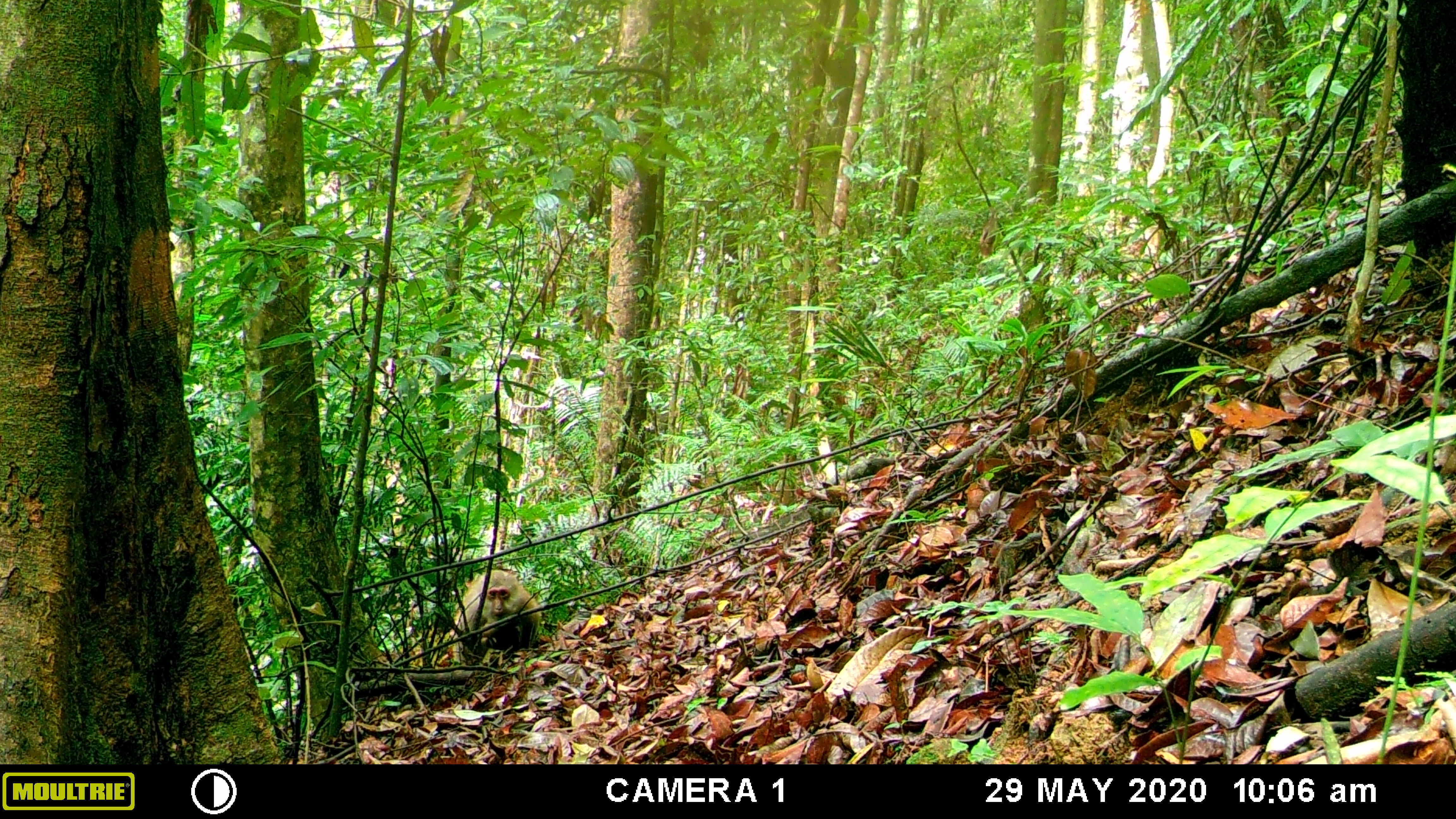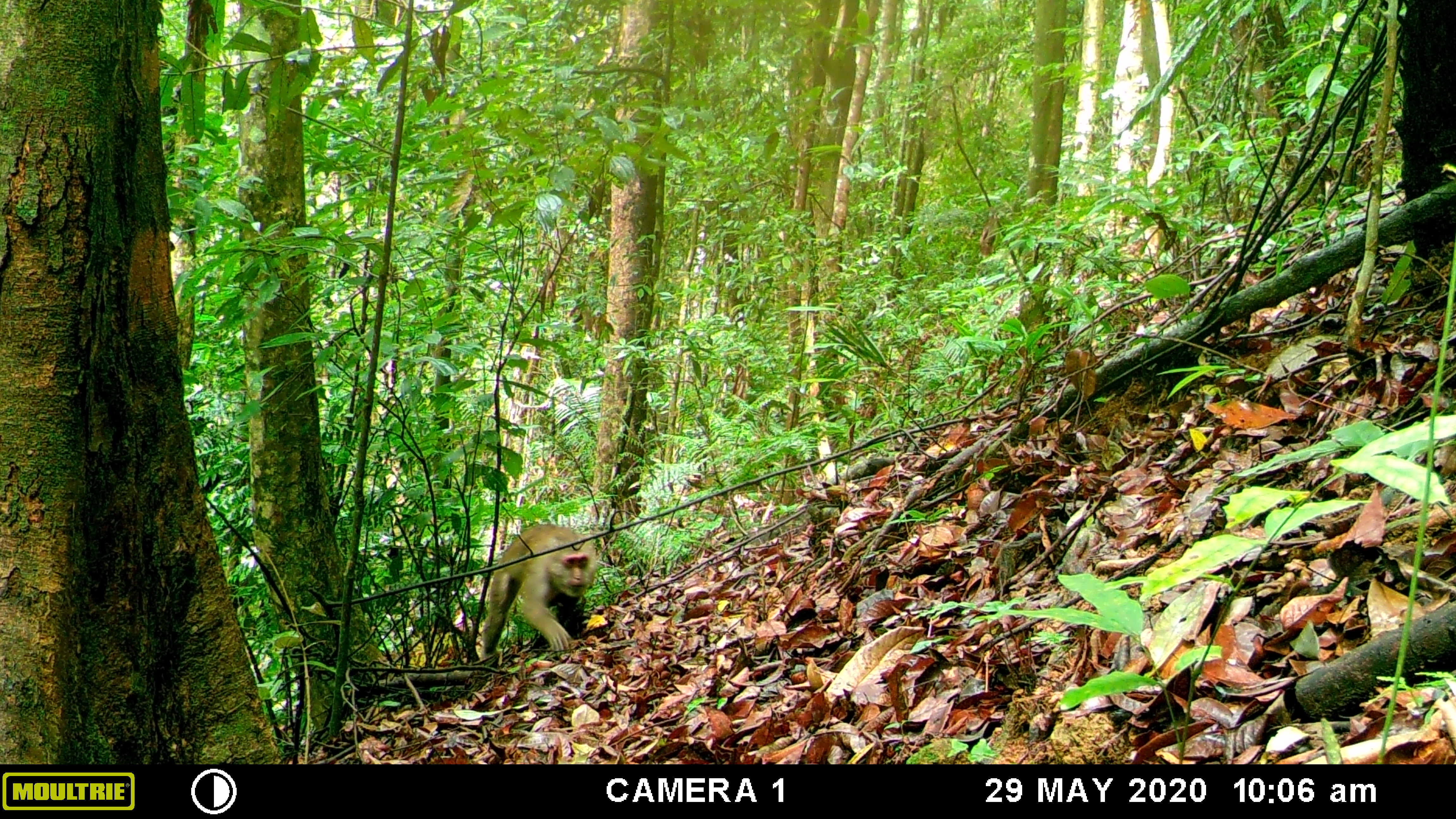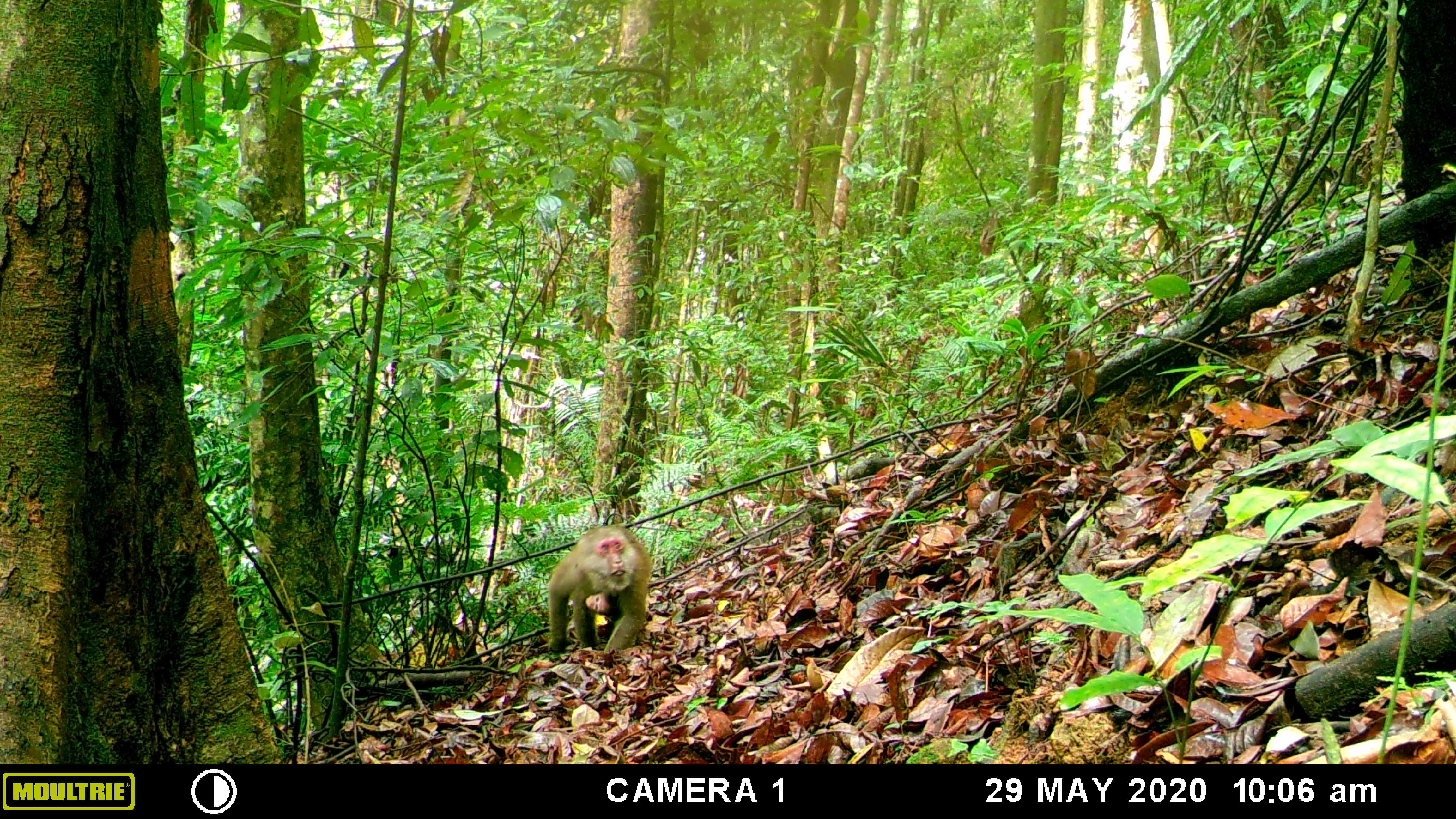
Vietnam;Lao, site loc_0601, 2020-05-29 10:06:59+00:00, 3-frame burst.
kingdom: Animalia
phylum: Chordata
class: Mammalia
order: Primates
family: Cercopithecidae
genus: Macaca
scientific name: Macaca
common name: macaques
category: assam or rhesus macaque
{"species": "assam or rhesus macaque (macaques) (Macaca)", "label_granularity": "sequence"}